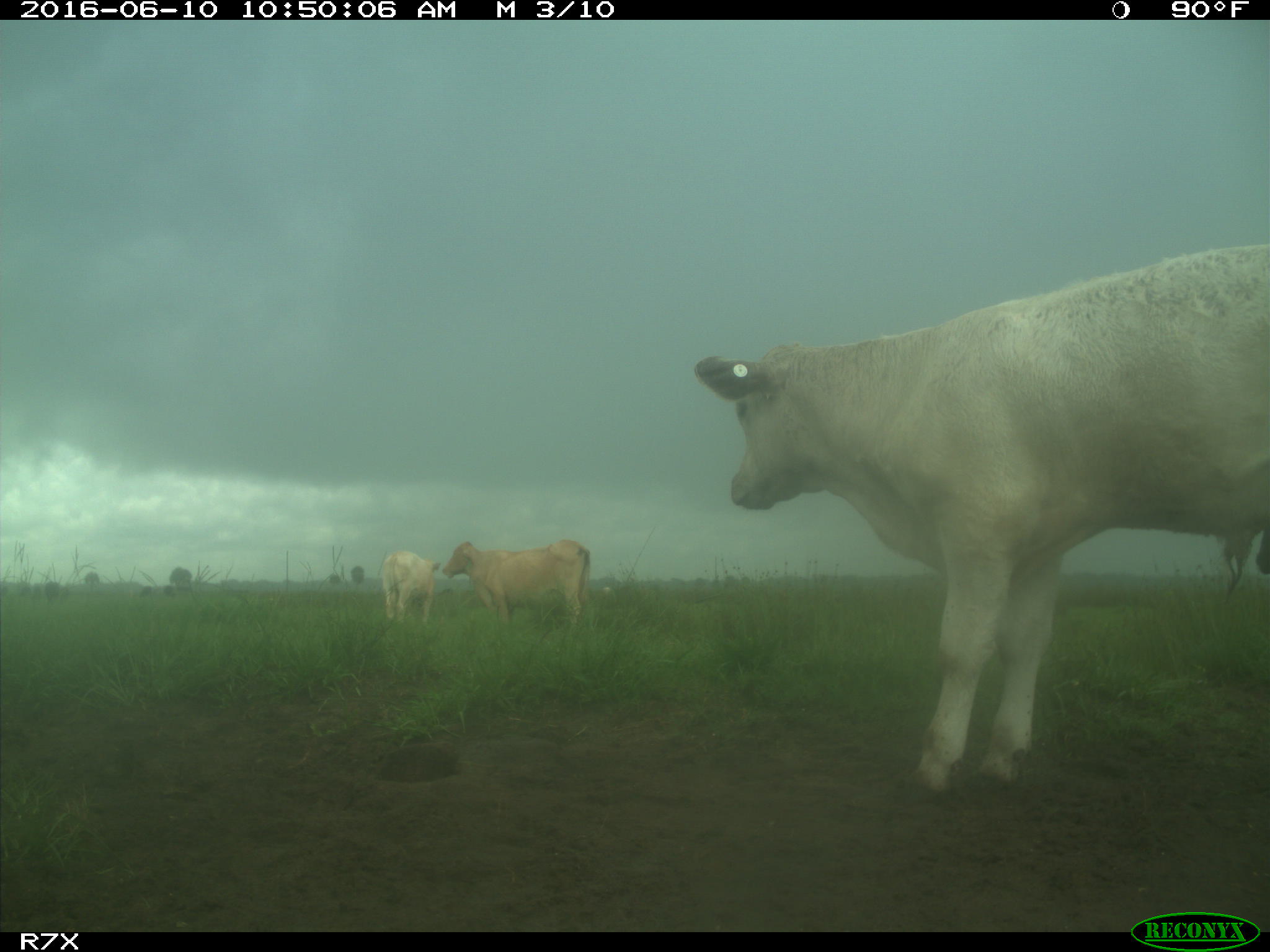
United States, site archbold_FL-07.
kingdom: Animalia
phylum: Chordata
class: Mammalia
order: Artiodactyla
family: Bovidae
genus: Bos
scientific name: Bos taurus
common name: domestic cow